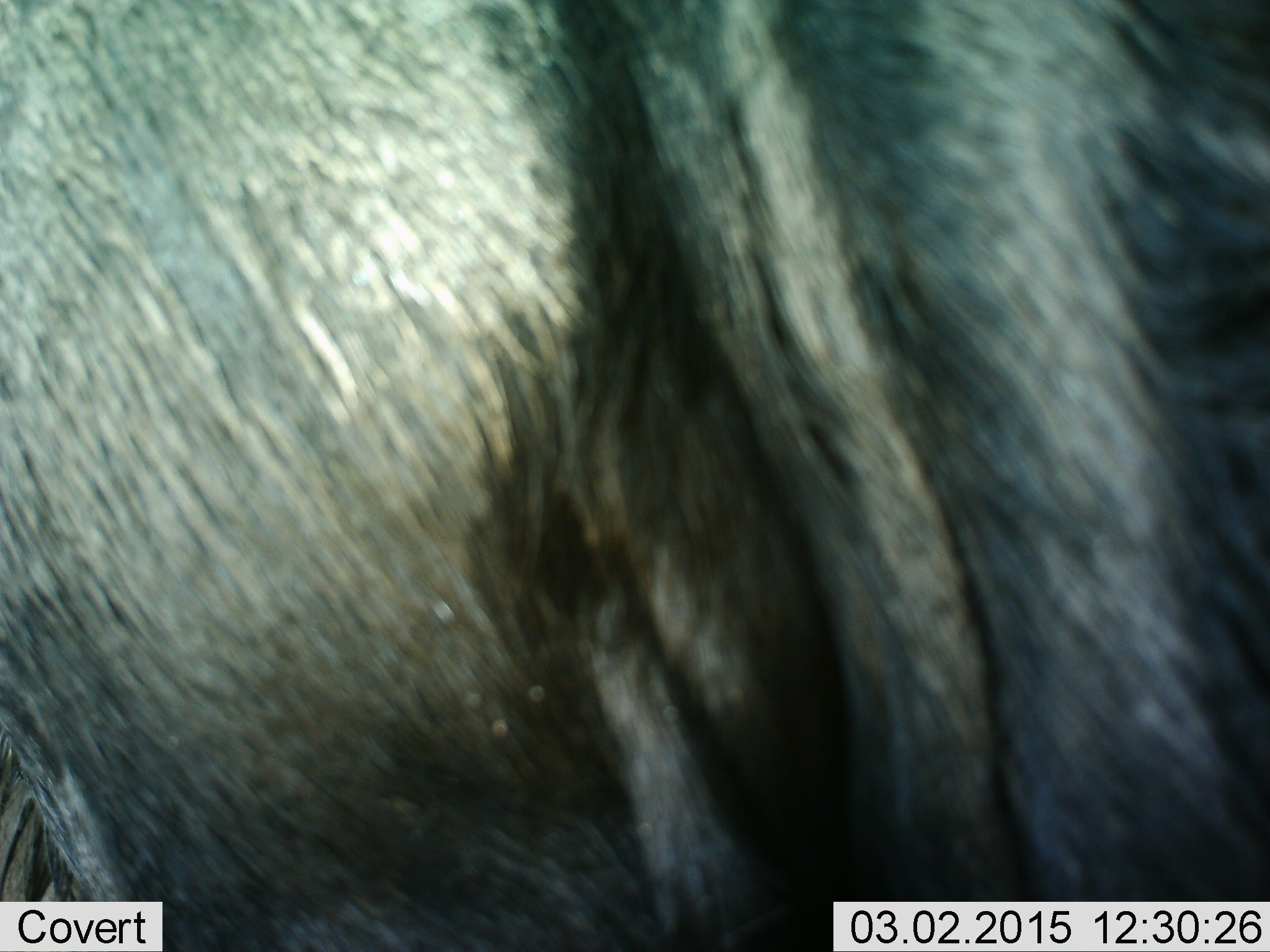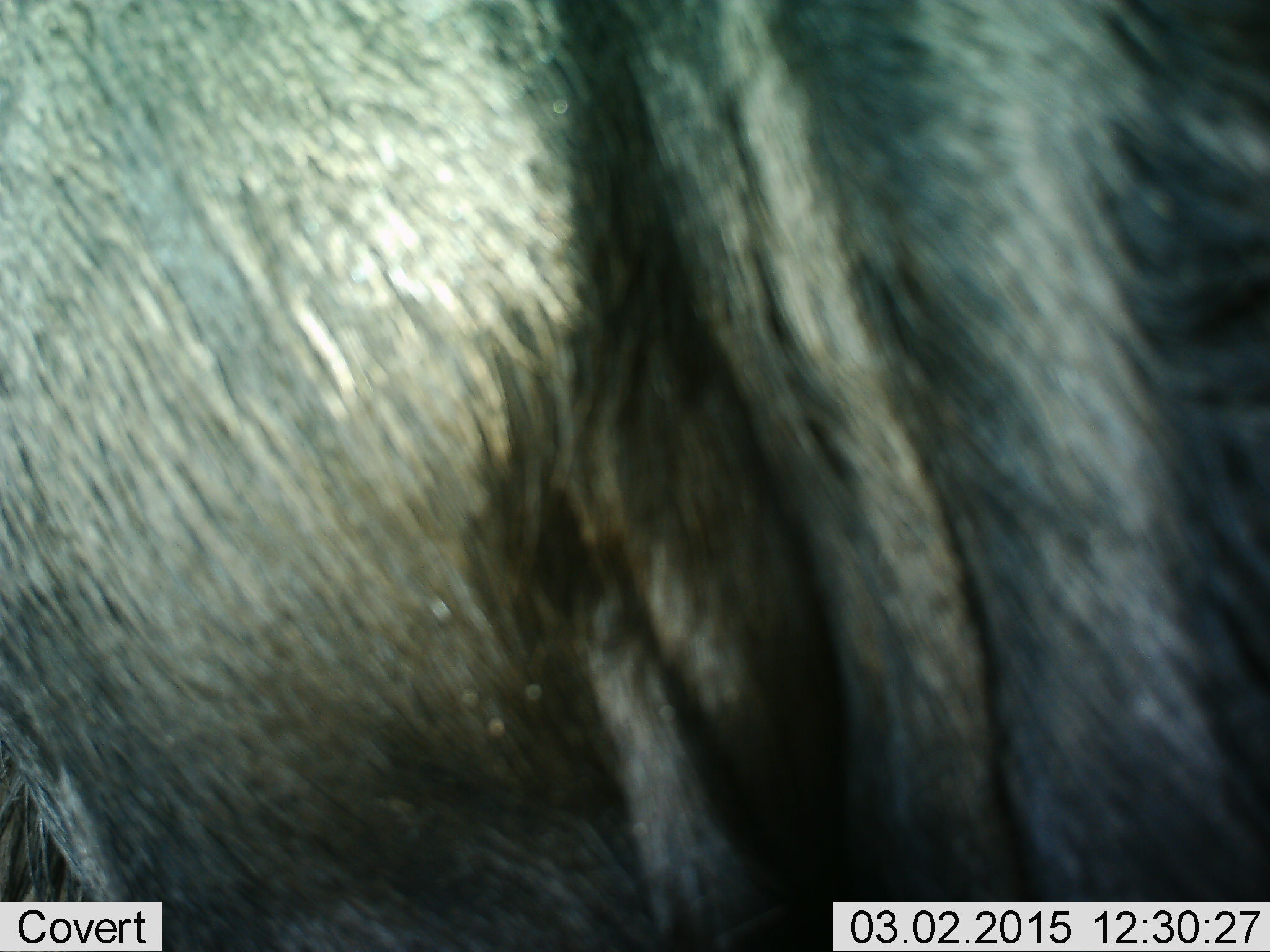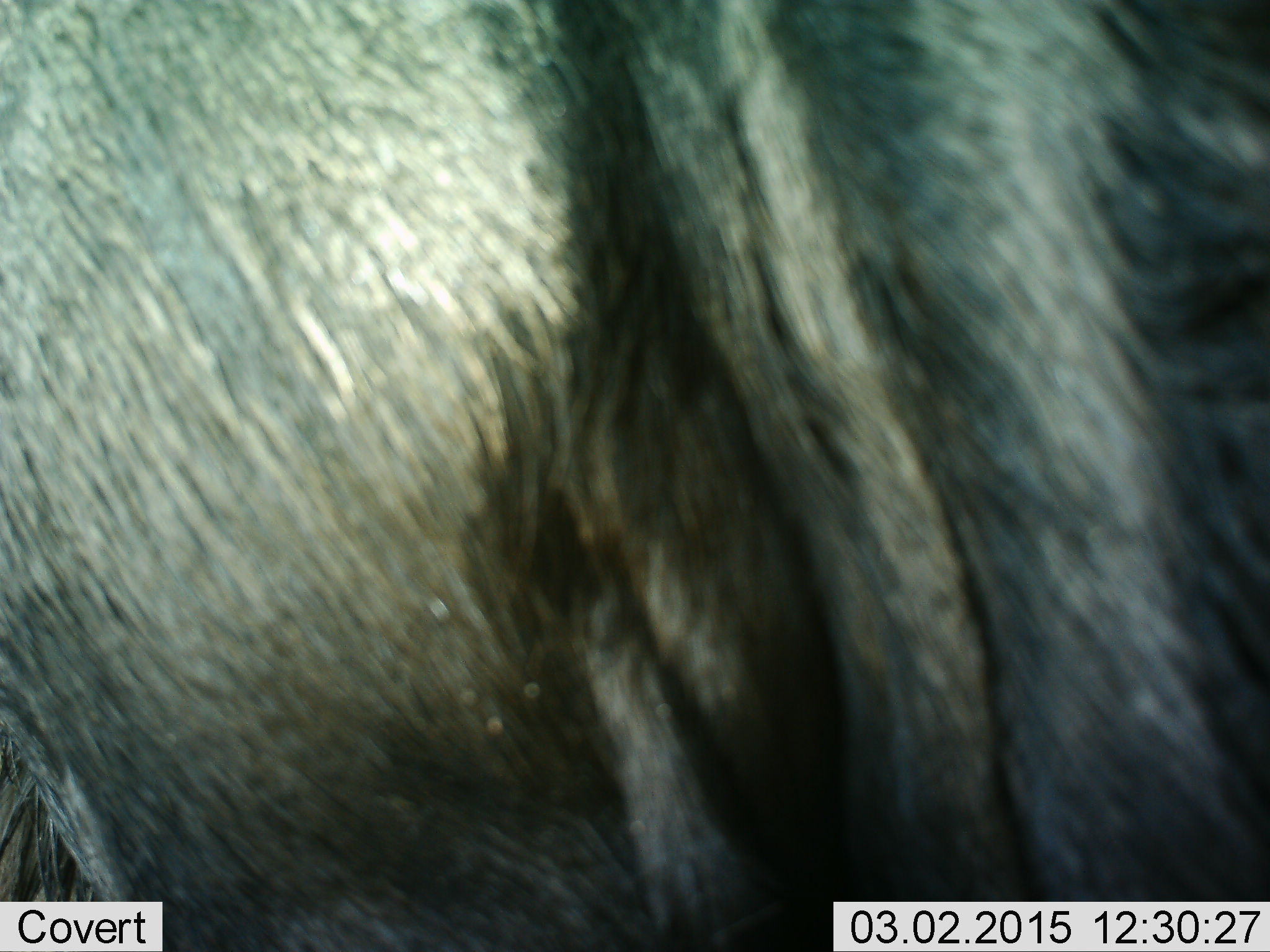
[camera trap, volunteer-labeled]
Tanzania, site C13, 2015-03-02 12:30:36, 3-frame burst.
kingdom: Animalia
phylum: Chordata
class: Mammalia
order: Artiodactyla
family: Bovidae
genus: Connochaetes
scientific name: Connochaetes taurinus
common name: blue wildebeest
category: wildebeest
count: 1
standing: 100%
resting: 10%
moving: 0%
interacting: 0%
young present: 0%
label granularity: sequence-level